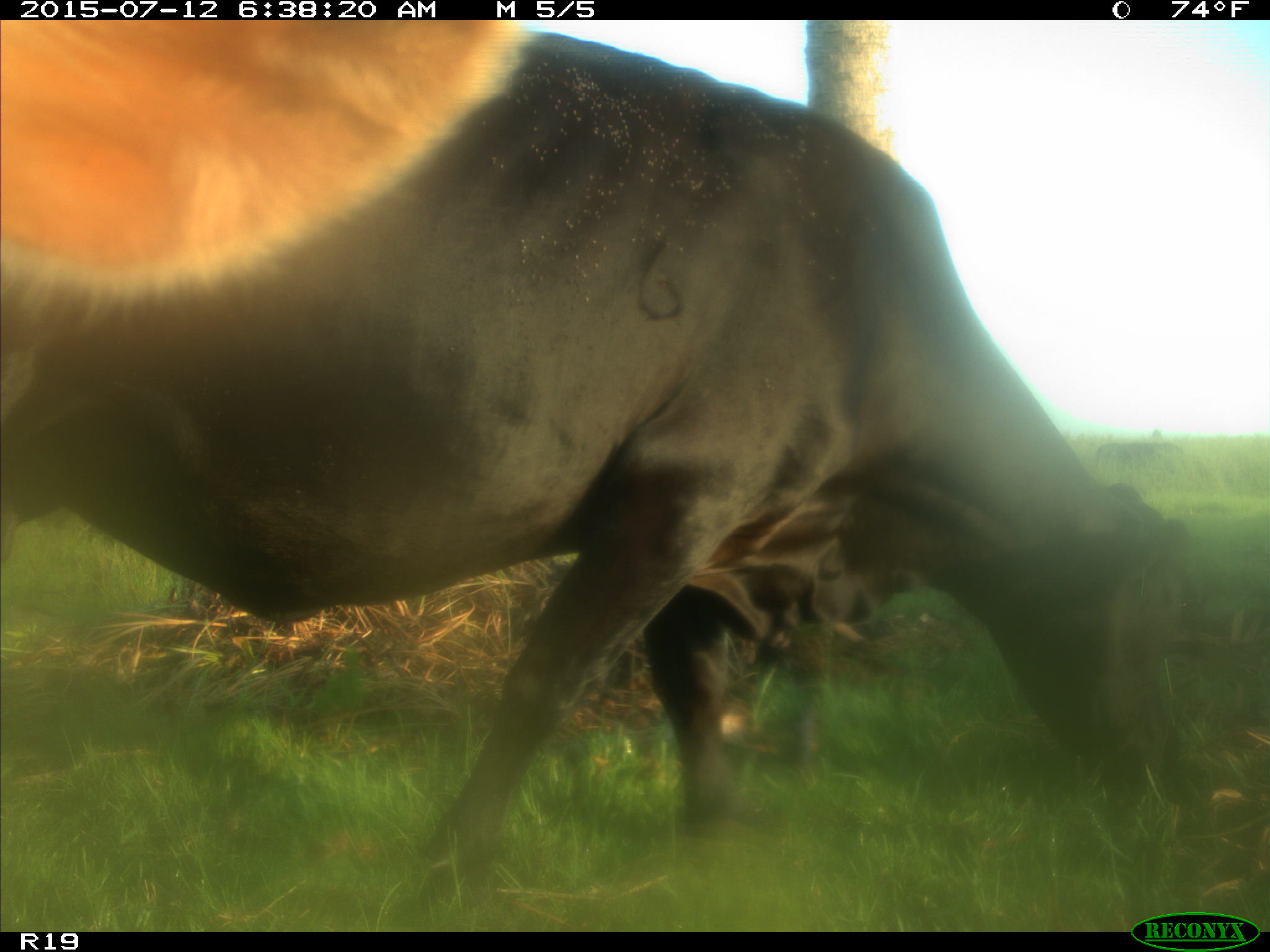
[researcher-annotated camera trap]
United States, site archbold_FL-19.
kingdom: Animalia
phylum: Chordata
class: Mammalia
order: Artiodactyla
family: Bovidae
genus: Bos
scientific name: Bos taurus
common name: domestic cow